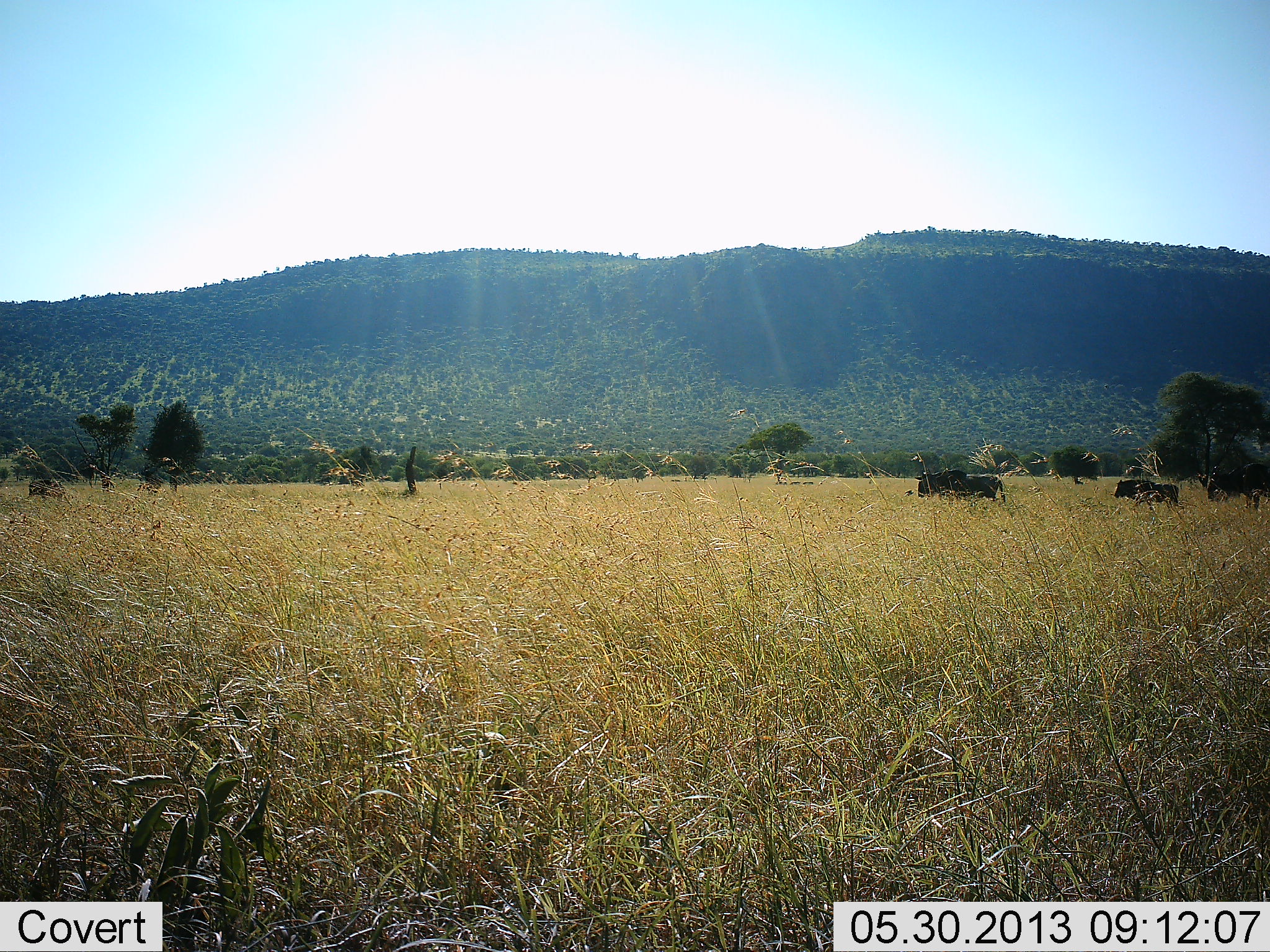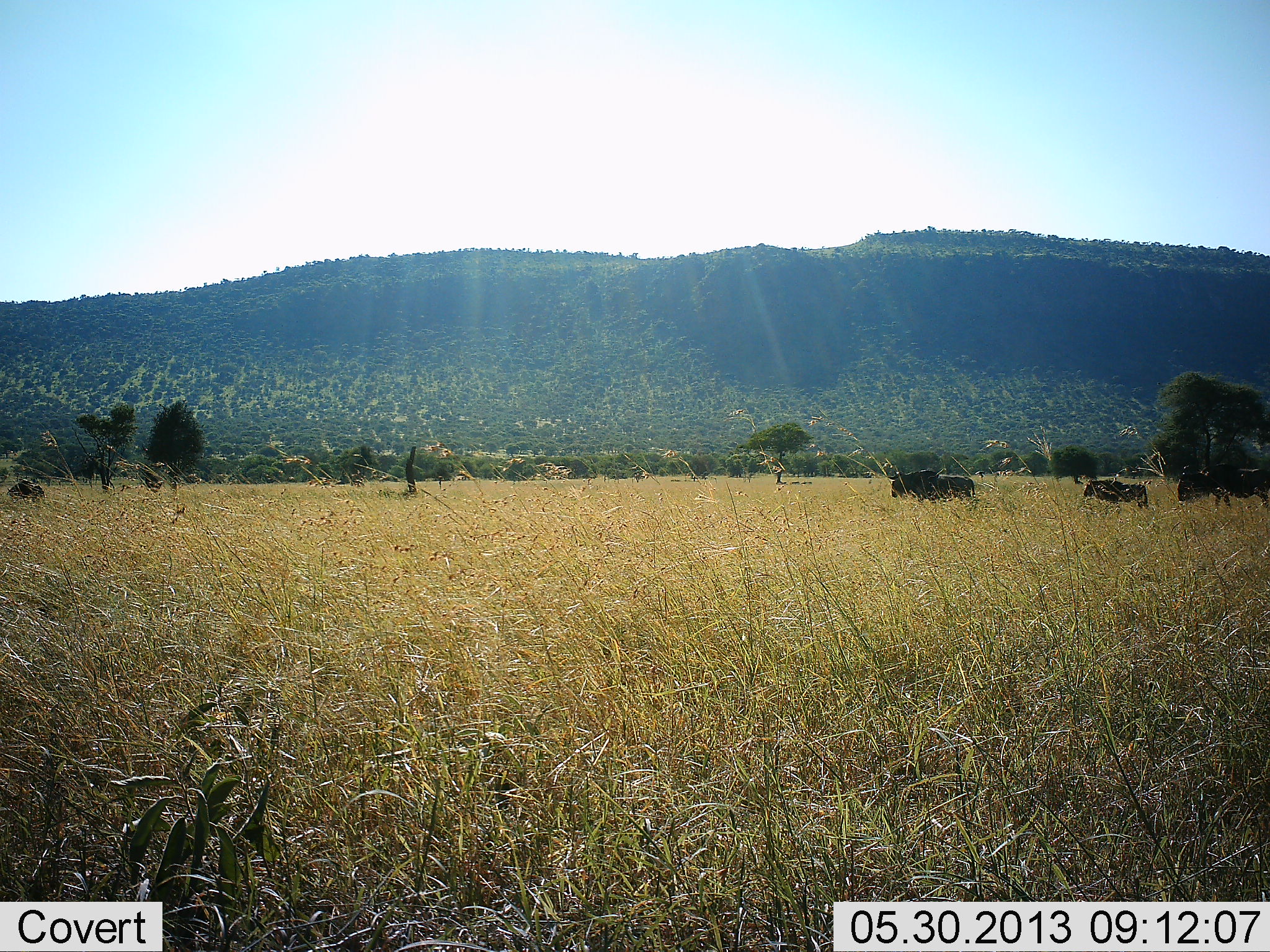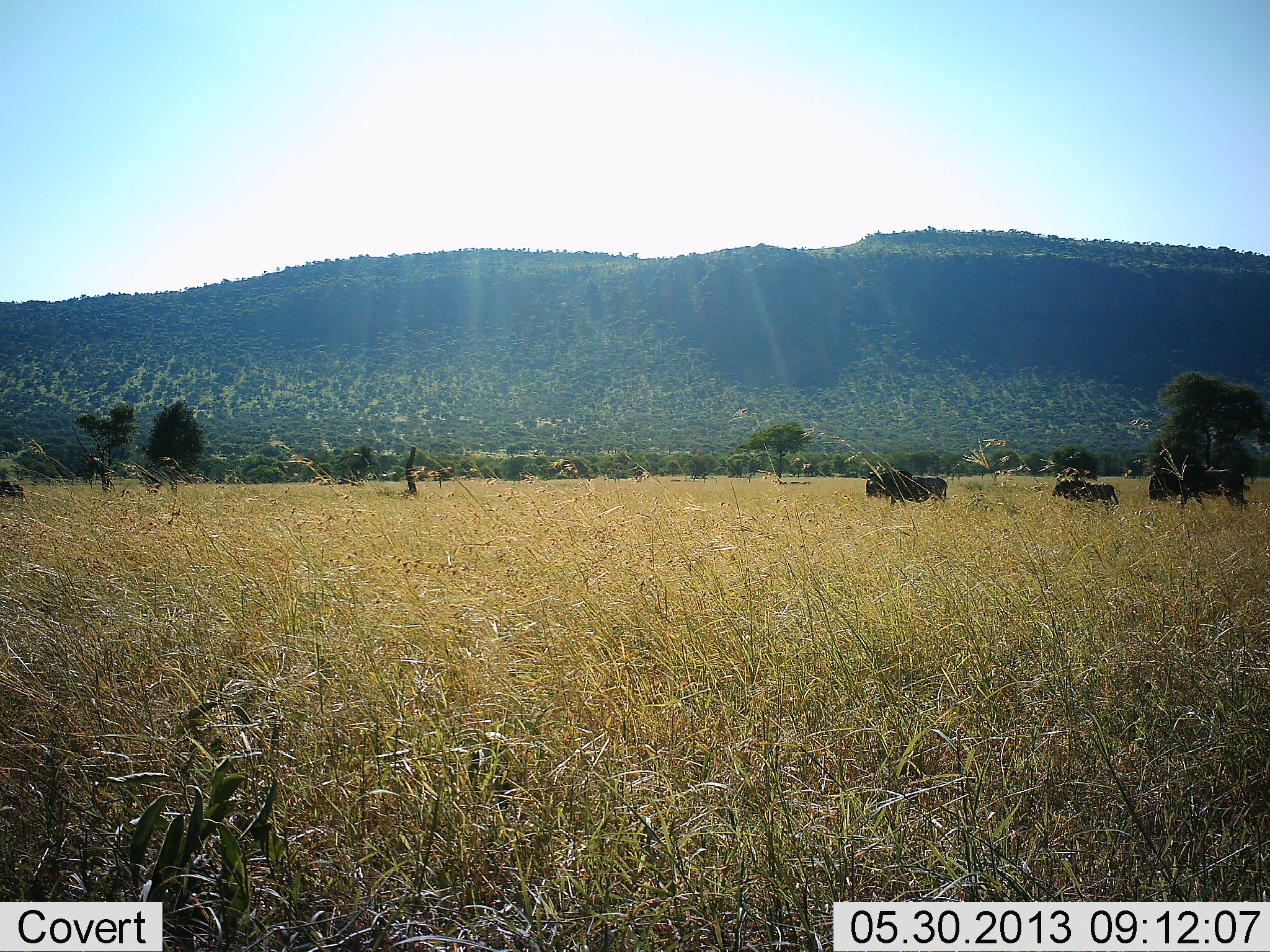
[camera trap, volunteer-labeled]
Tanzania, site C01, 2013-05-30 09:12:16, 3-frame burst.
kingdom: Animalia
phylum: Chordata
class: Mammalia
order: Artiodactyla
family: Bovidae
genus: Connochaetes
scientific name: Connochaetes taurinus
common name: blue wildebeest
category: wildebeest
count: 4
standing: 8%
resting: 0%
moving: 100%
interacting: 8%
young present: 38%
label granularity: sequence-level